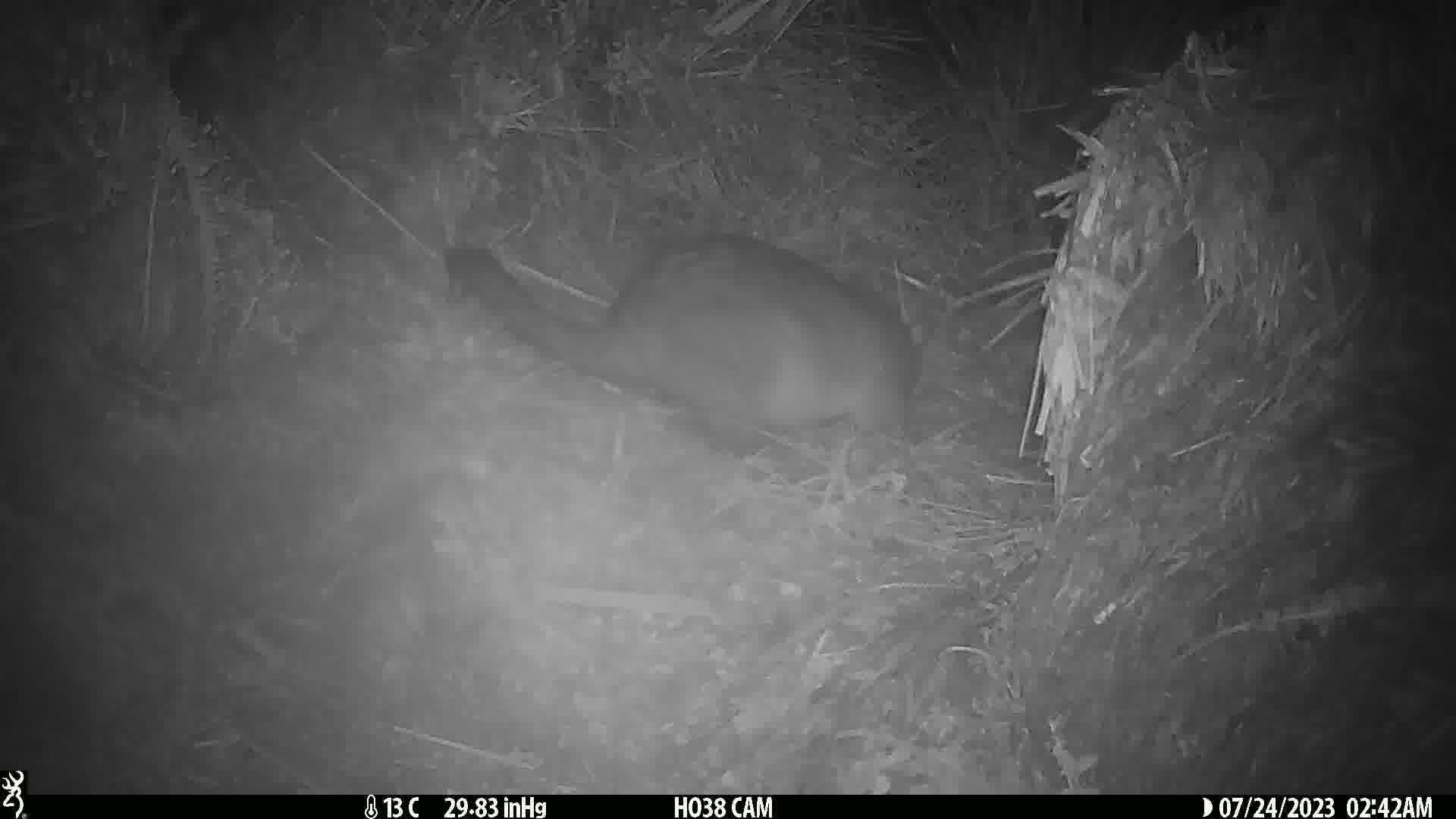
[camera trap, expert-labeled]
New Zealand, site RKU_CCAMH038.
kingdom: Animalia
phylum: Chordata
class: Mammalia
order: Diprotodontia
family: Phalangeridae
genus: Trichosurus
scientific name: Trichosurus vulpecula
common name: common brushtail possum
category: possum